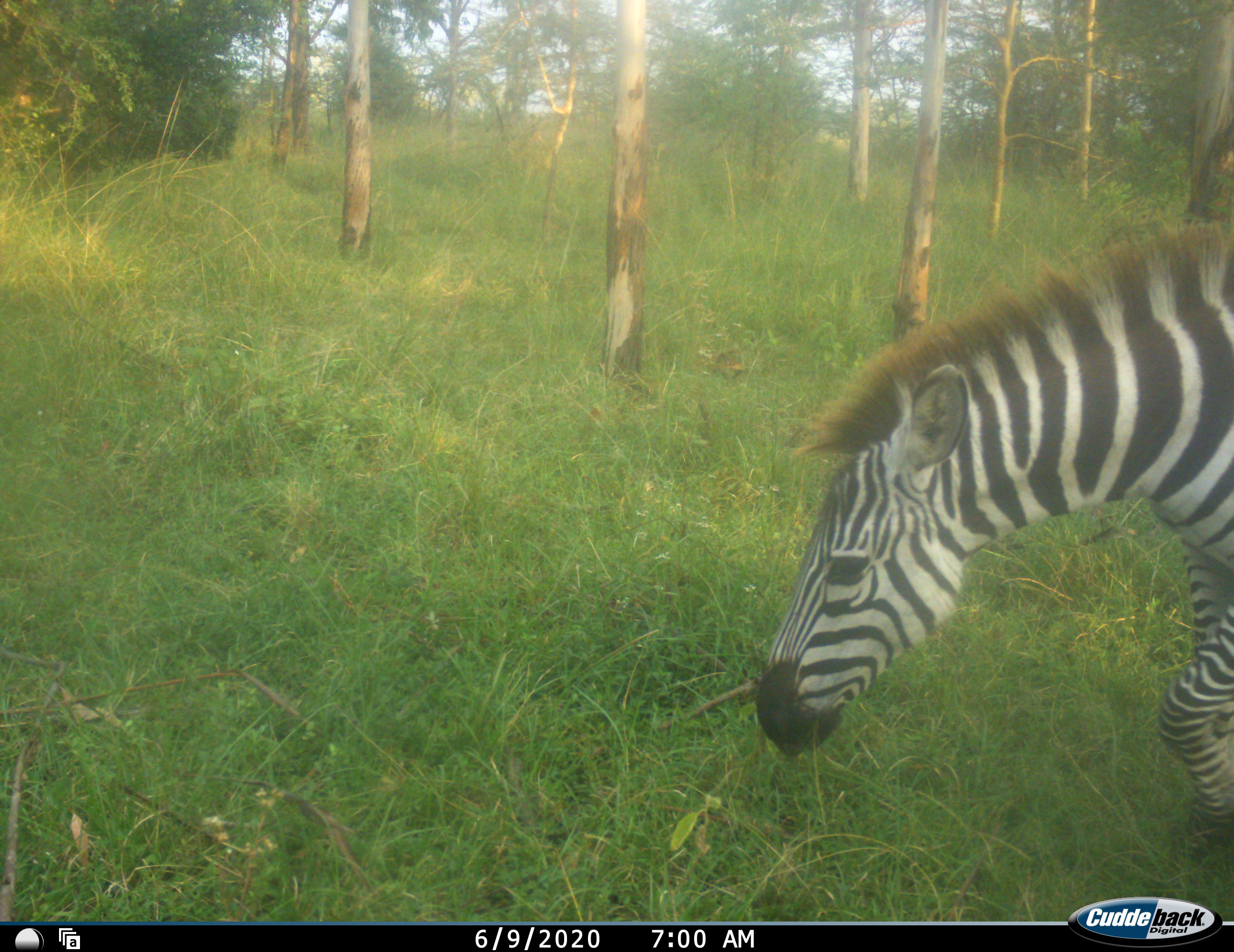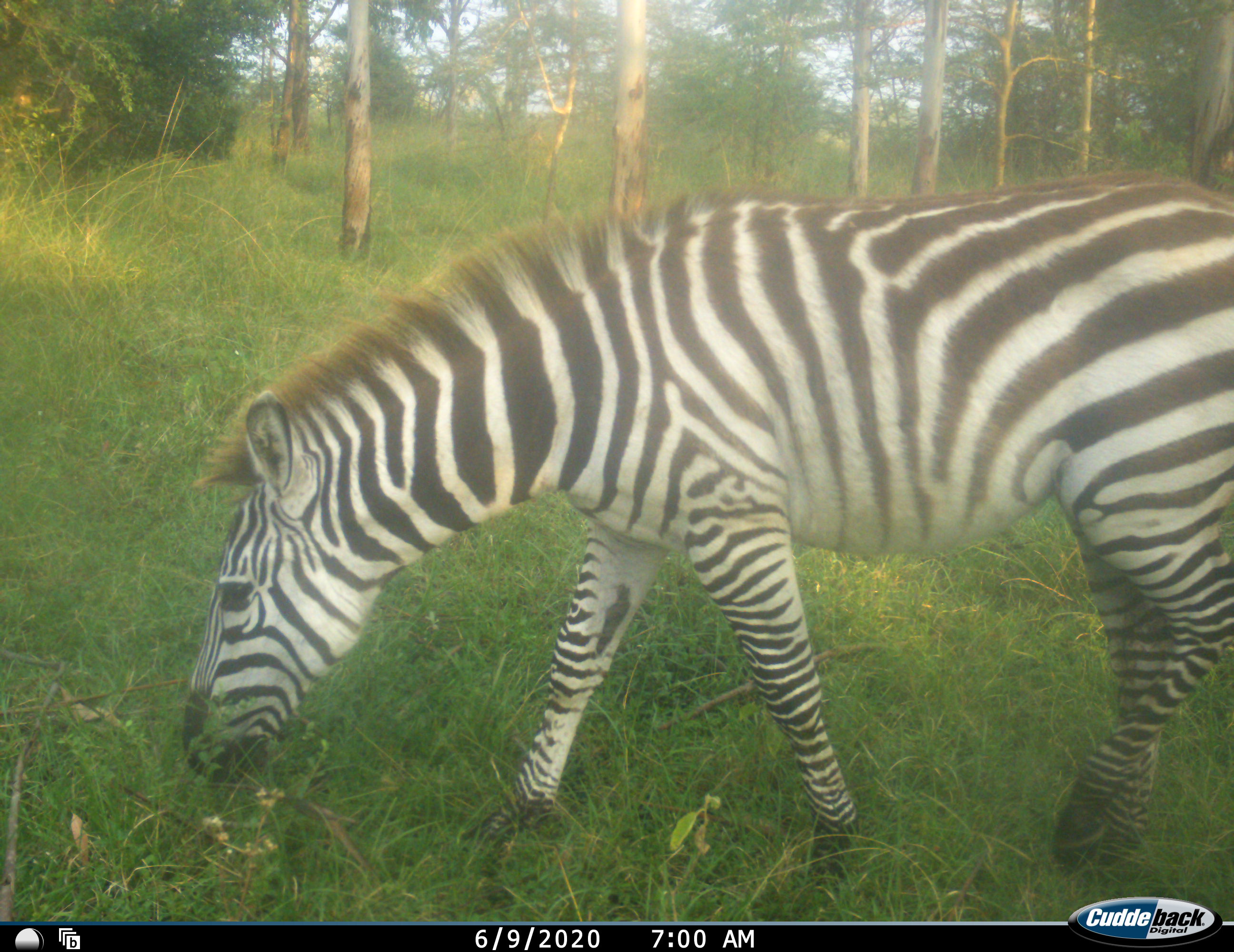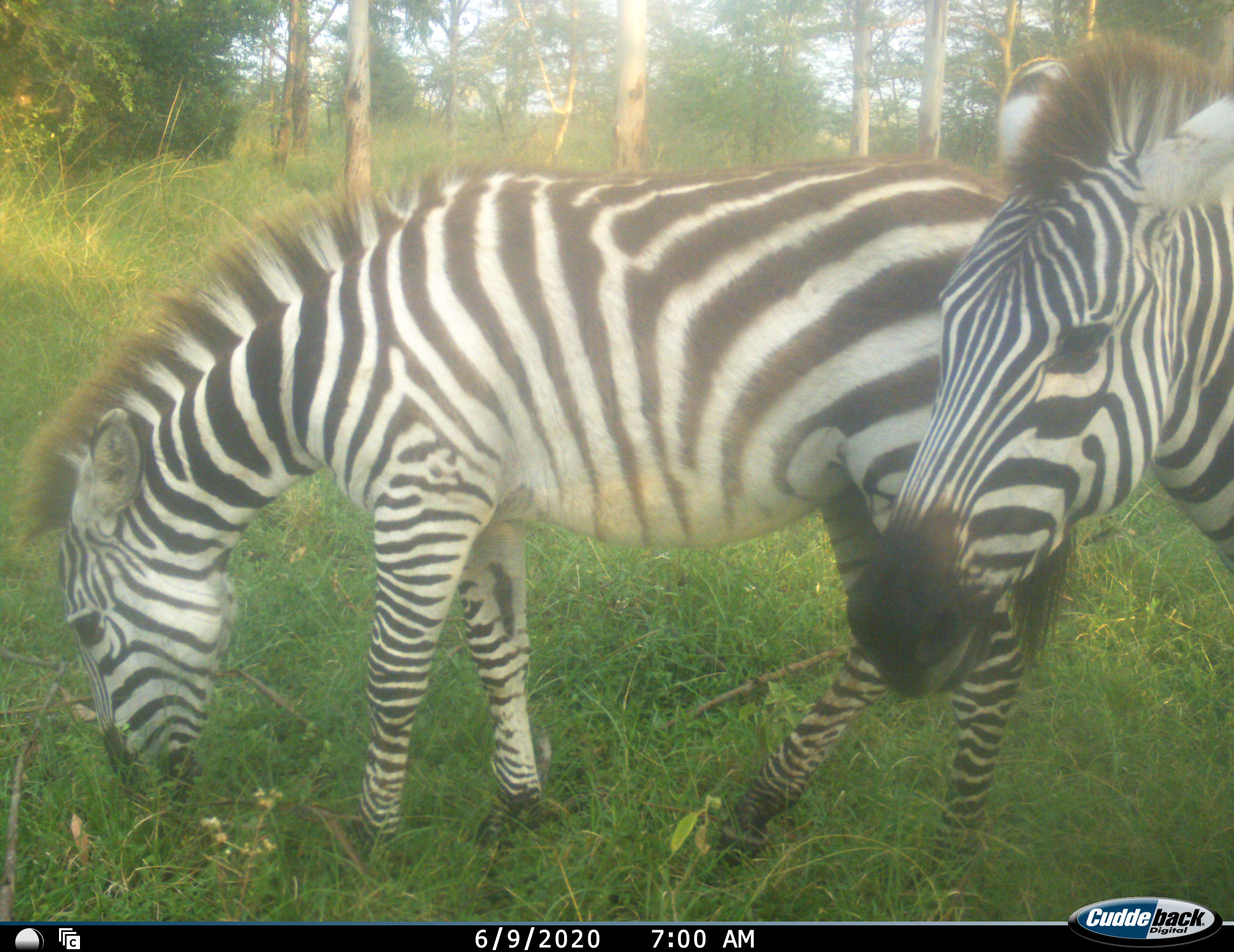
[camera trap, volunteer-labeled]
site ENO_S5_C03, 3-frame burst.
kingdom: Animalia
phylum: Chordata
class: Mammalia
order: Perissodactyla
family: Equidae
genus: Equus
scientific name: Equus quagga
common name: plains zebra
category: zebraplains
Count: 1.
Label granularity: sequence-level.